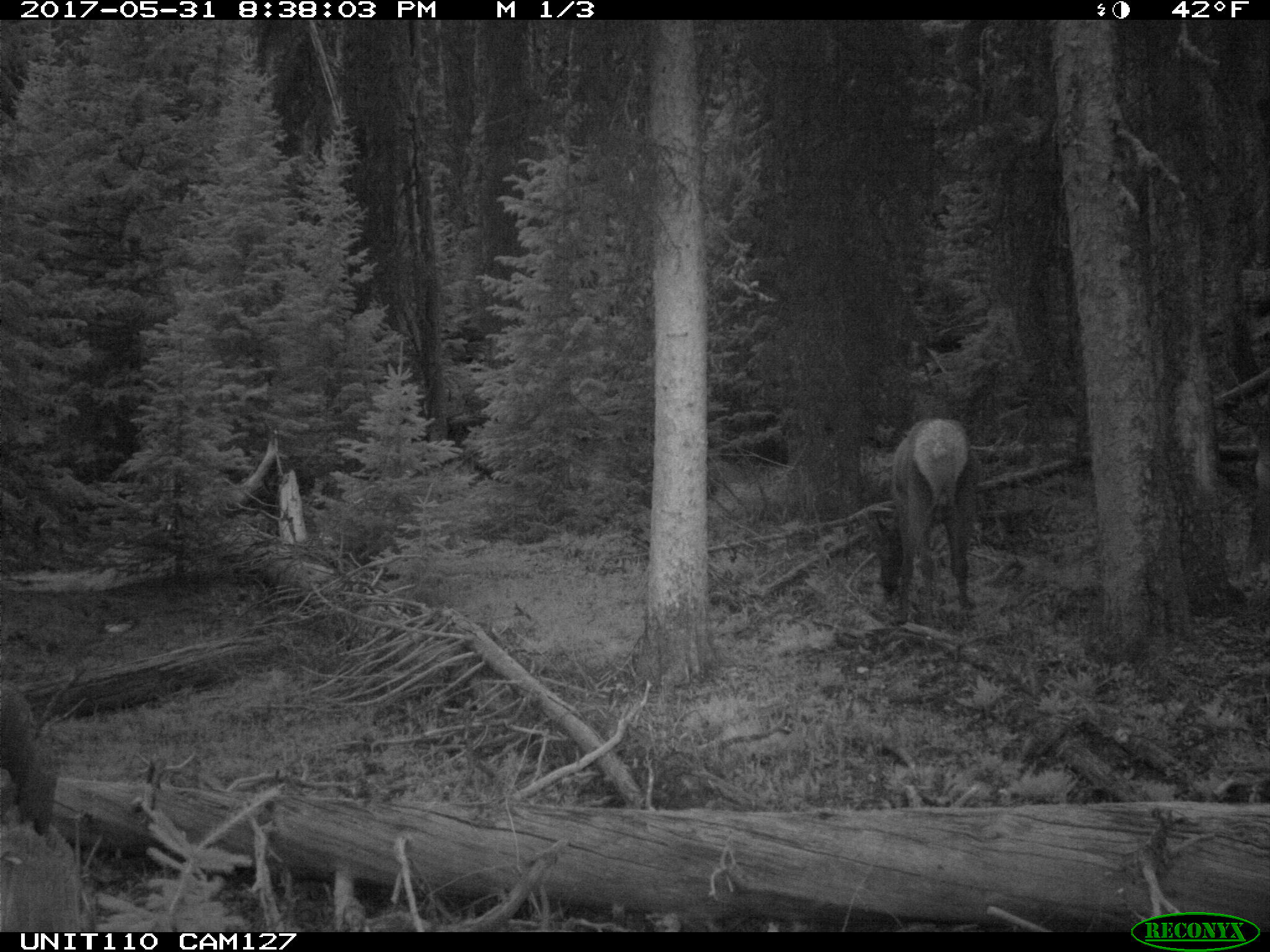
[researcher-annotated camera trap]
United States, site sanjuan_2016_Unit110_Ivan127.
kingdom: Animalia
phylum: Chordata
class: Mammalia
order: Artiodactyla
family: Cervidae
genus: Cervus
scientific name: Cervus elaphus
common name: red deer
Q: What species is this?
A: Cervus elaphus (red deer).